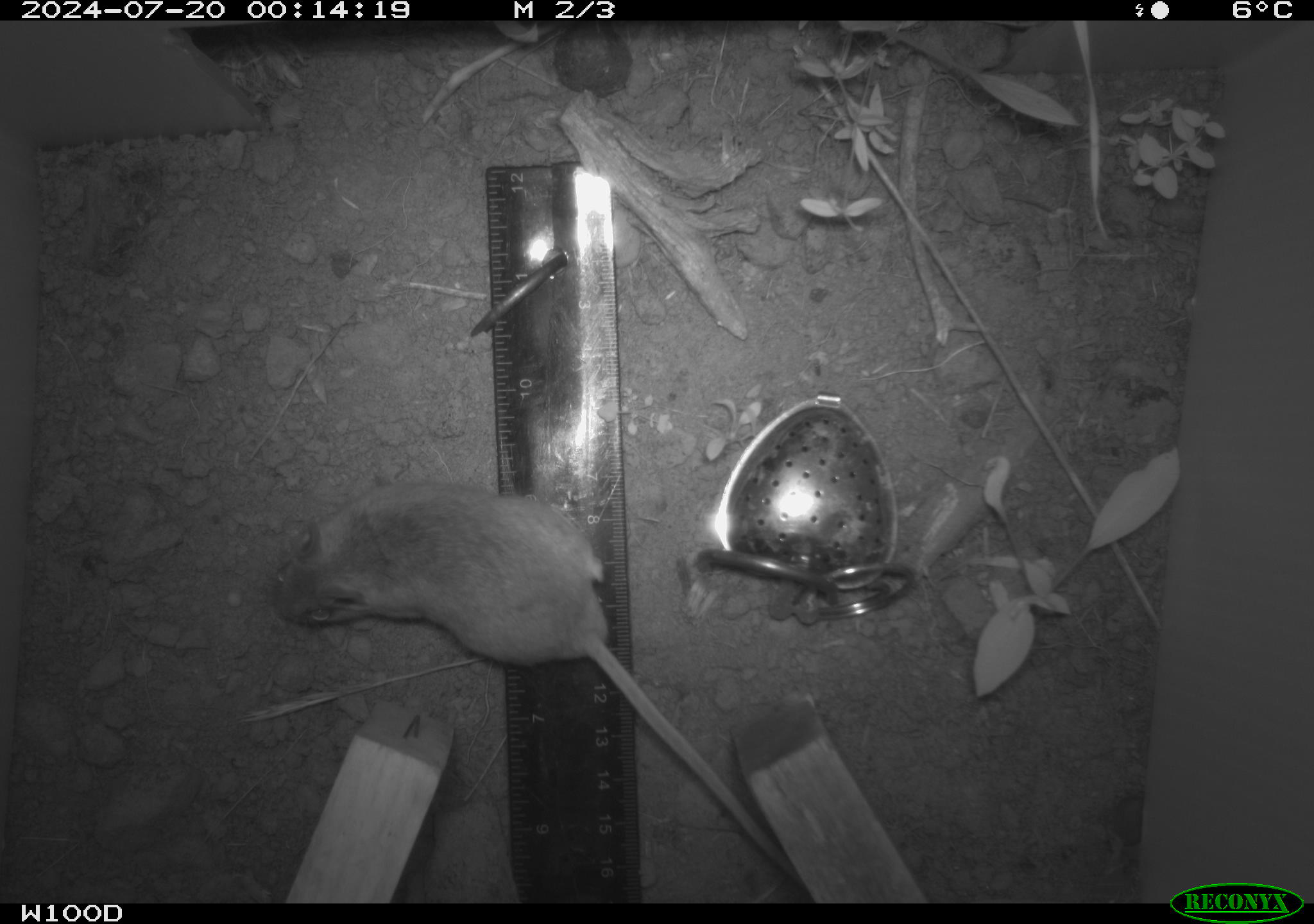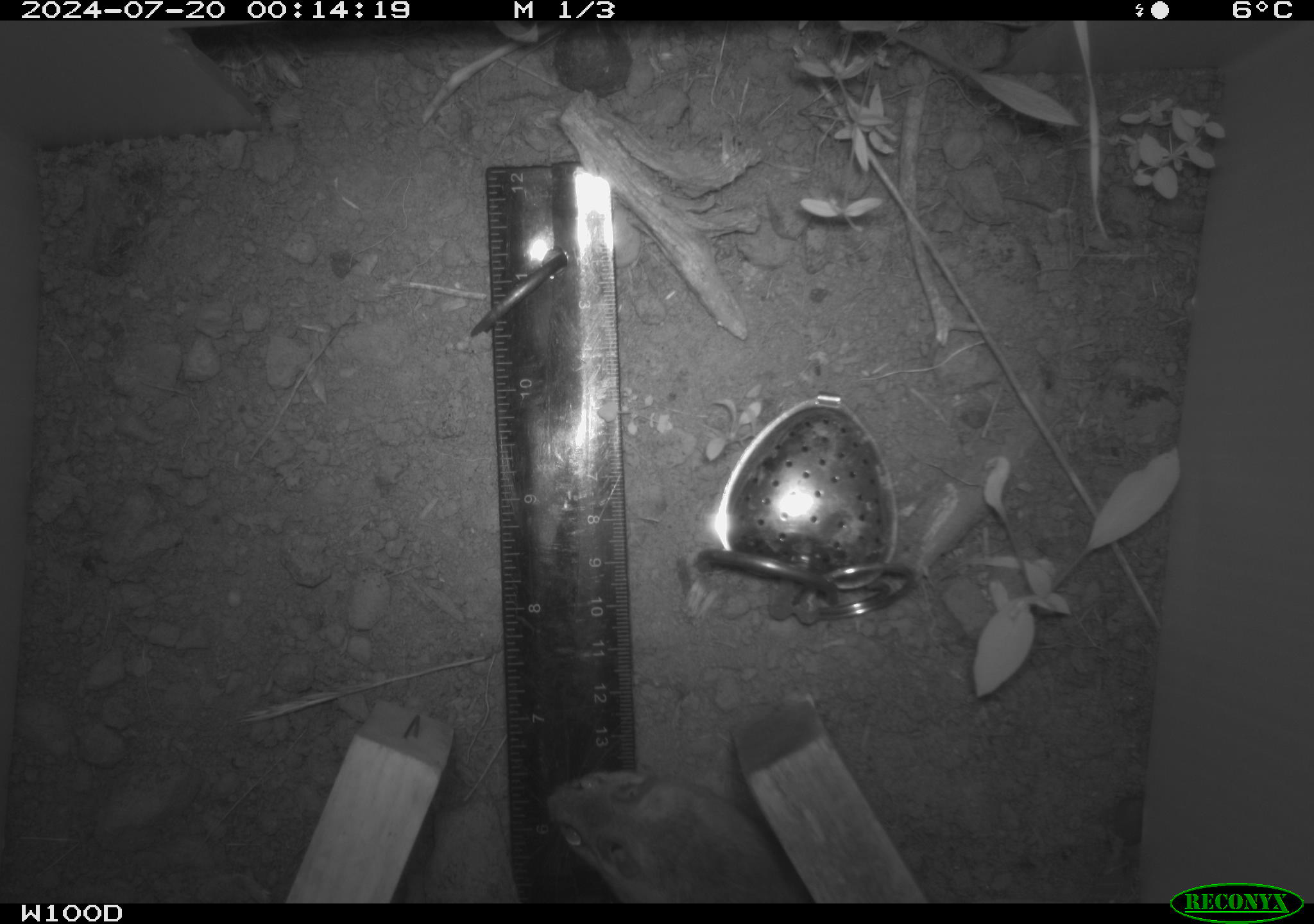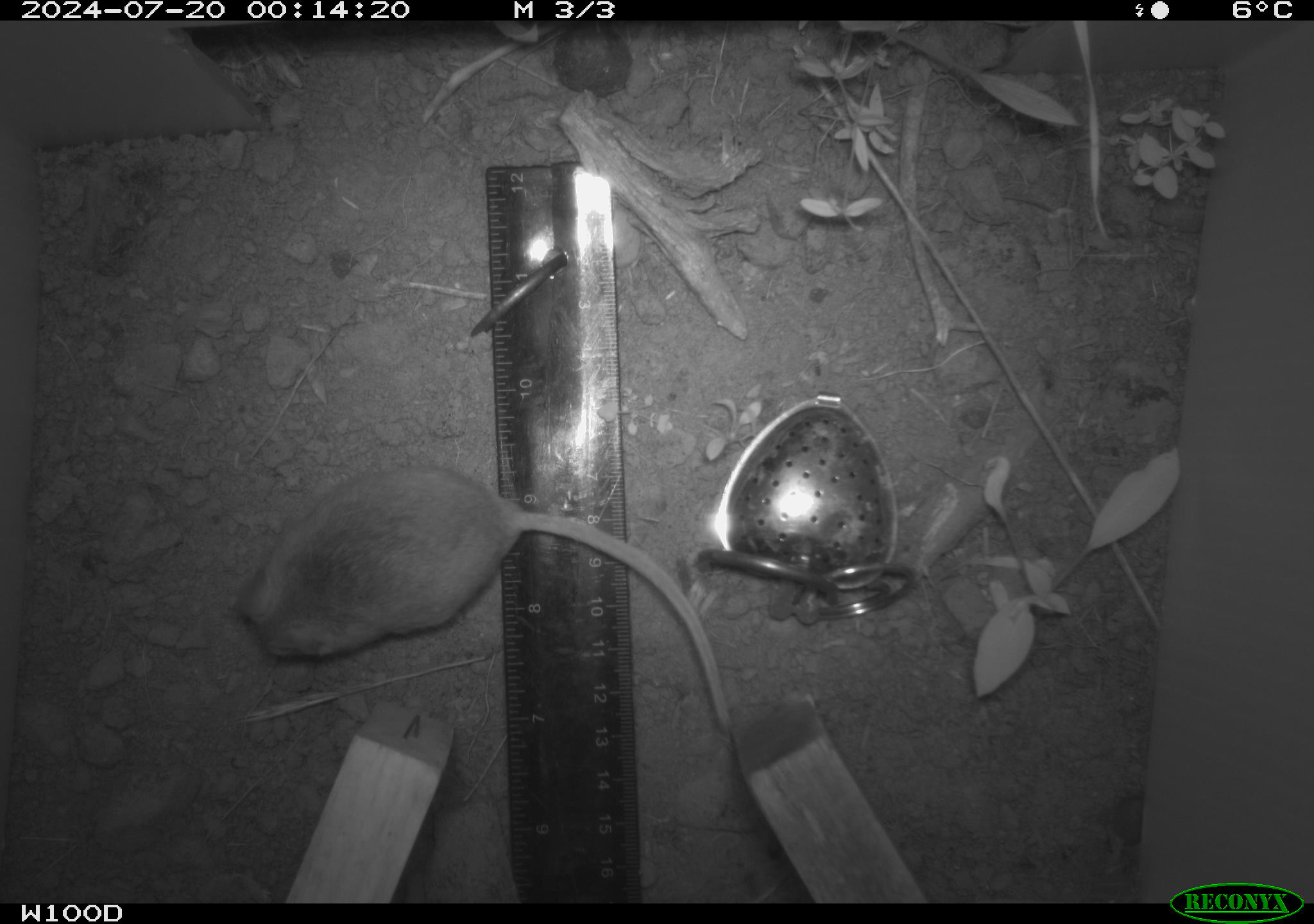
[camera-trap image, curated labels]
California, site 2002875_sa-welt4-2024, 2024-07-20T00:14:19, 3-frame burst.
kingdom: Animalia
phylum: Chordata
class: Mammalia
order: Rodentia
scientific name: Rodentia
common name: mouse species